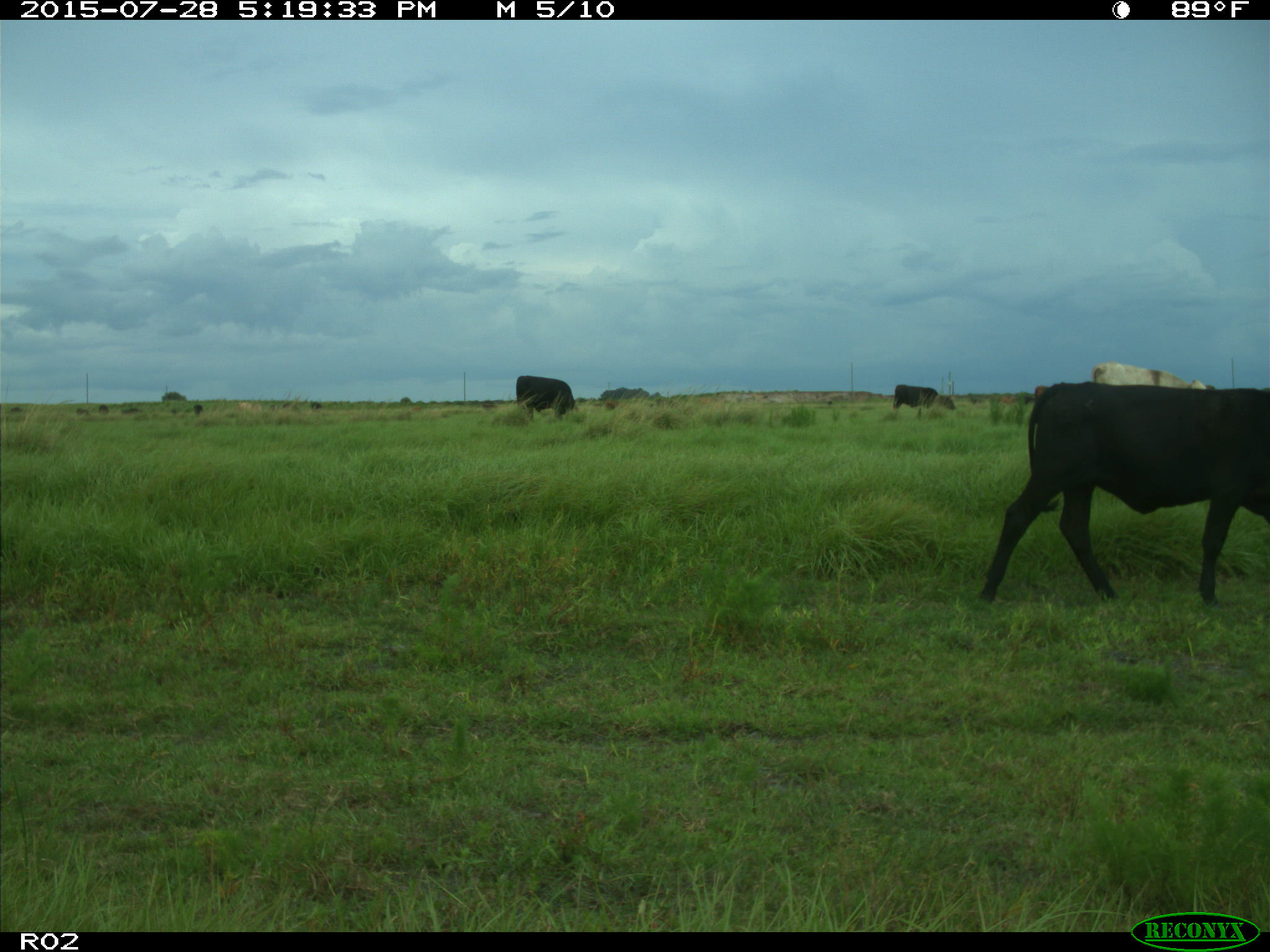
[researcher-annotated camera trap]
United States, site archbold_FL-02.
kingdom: Animalia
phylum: Chordata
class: Mammalia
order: Artiodactyla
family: Bovidae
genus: Bos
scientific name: Bos taurus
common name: domestic cow